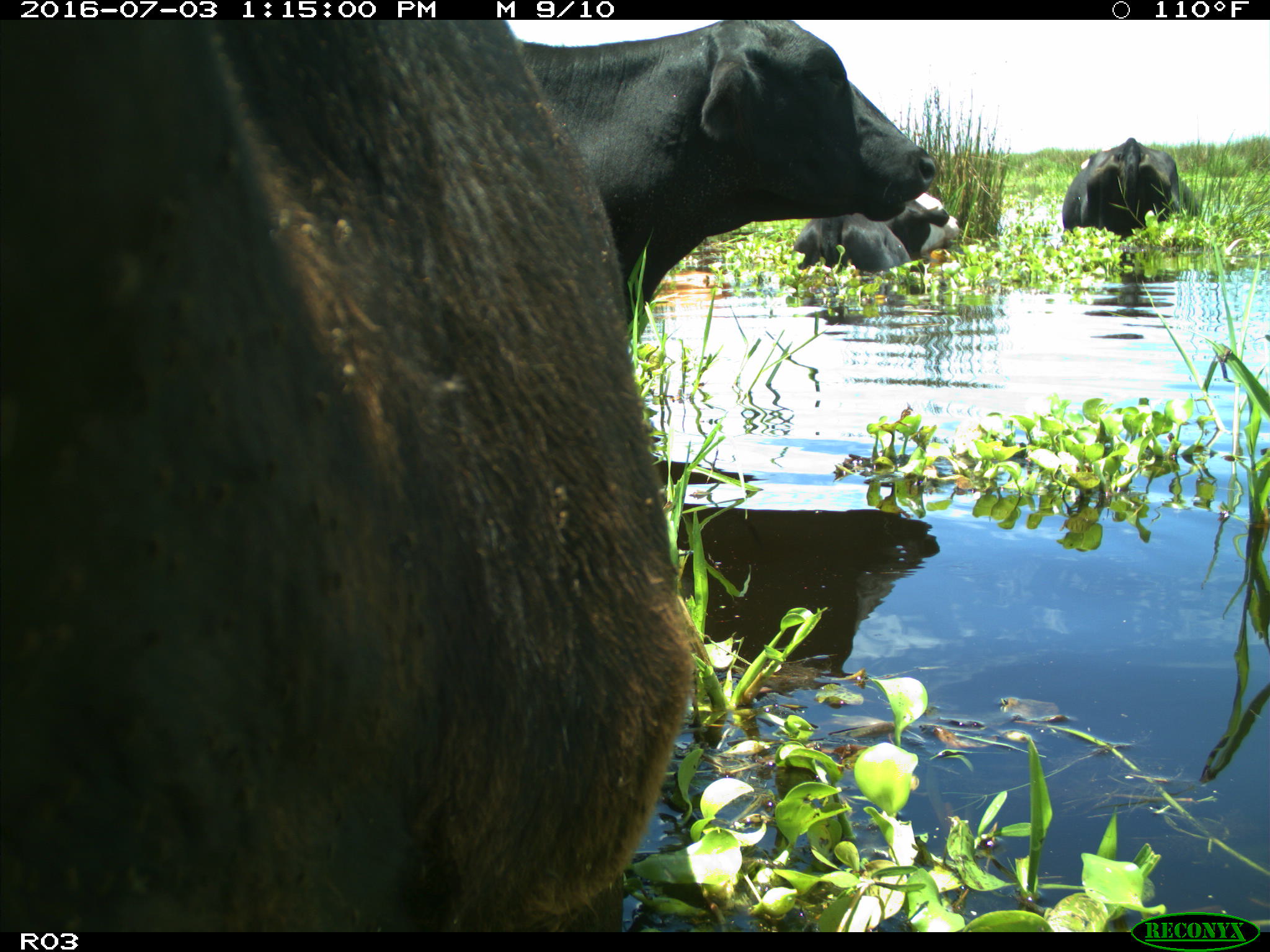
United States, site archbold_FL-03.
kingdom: Animalia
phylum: Chordata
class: Mammalia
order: Artiodactyla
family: Bovidae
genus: Bos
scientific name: Bos taurus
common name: domestic cow